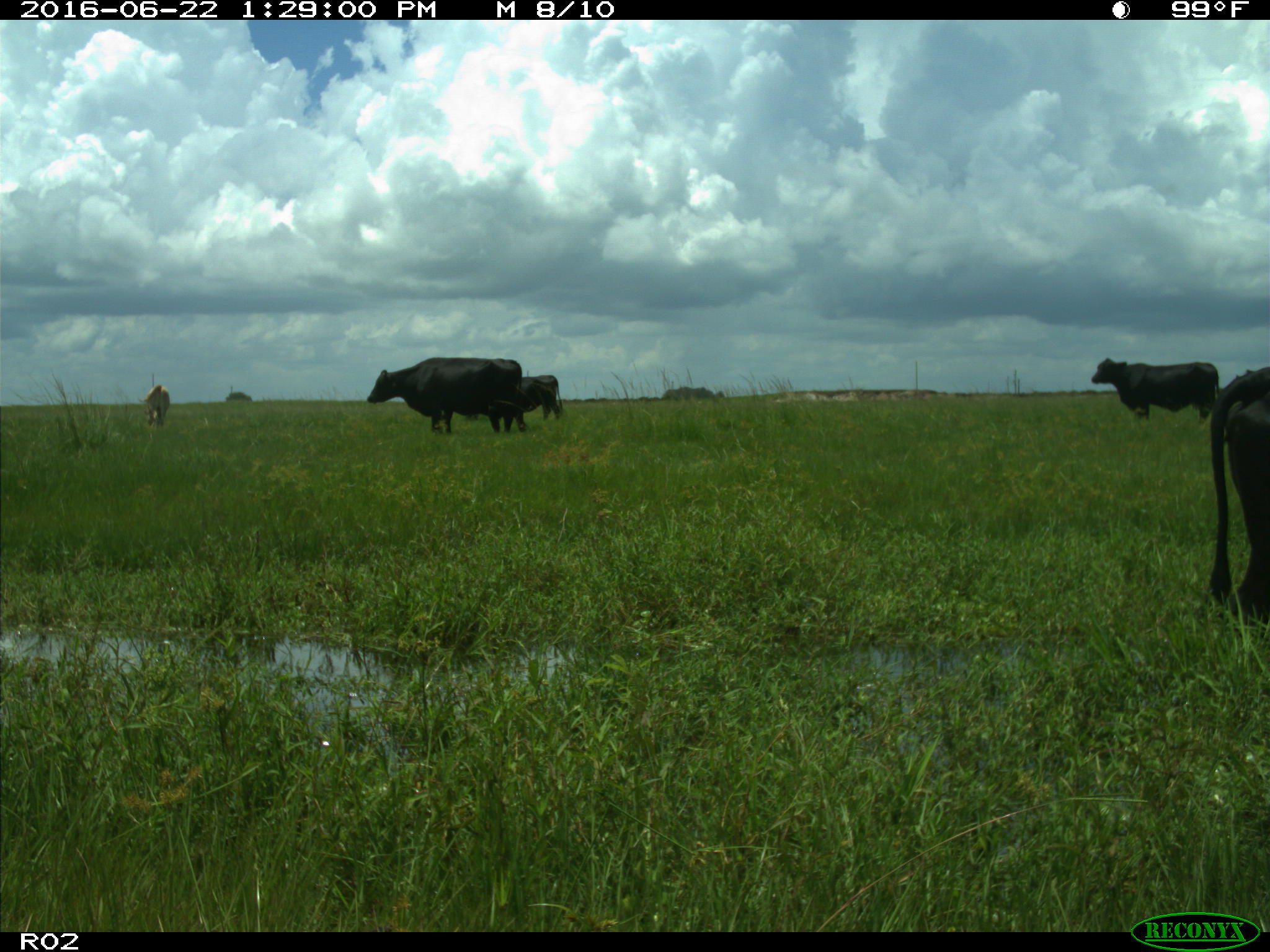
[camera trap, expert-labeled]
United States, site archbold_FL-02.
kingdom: Animalia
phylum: Chordata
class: Mammalia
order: Artiodactyla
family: Bovidae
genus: Bos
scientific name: Bos taurus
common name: domestic cow